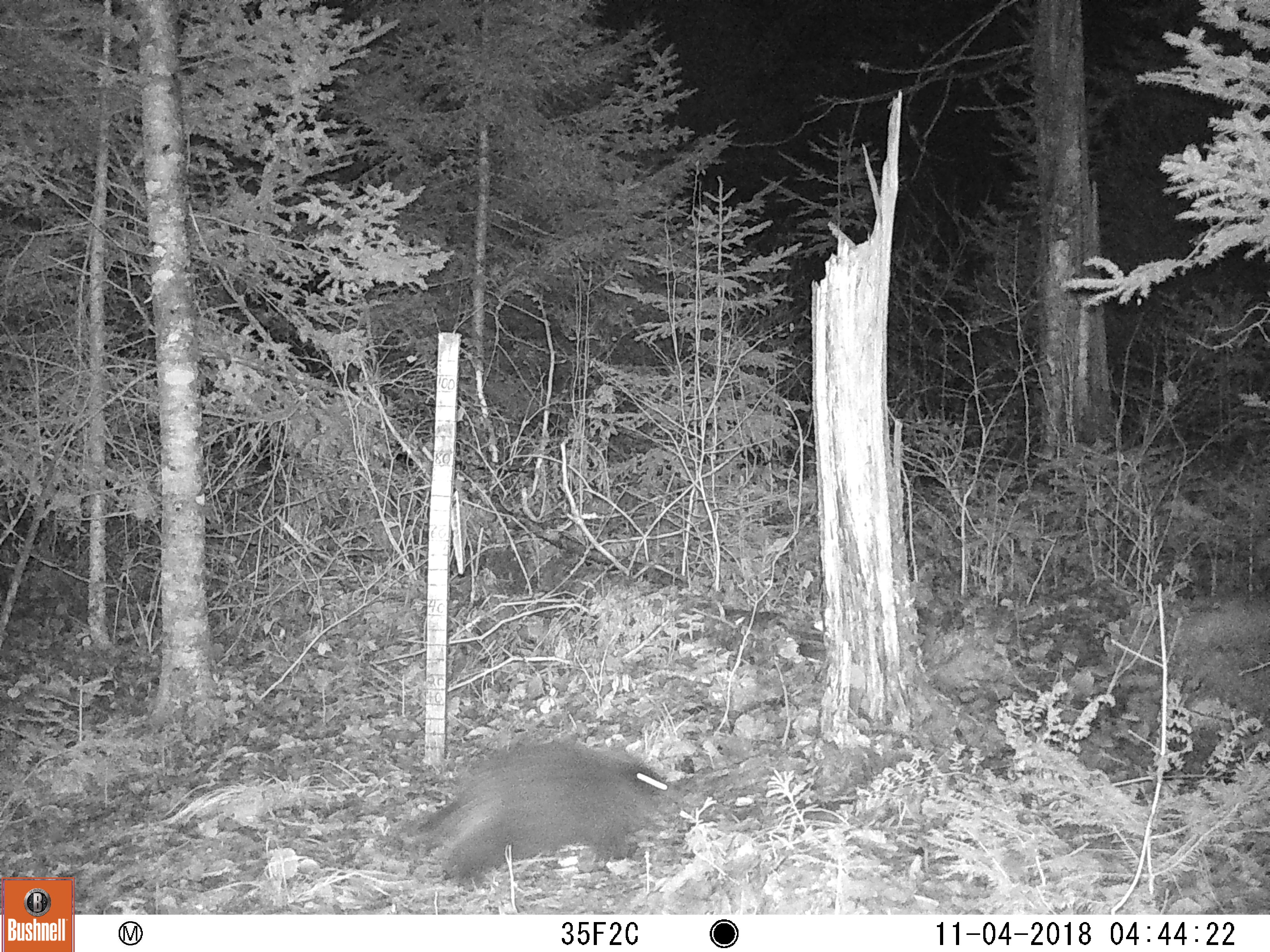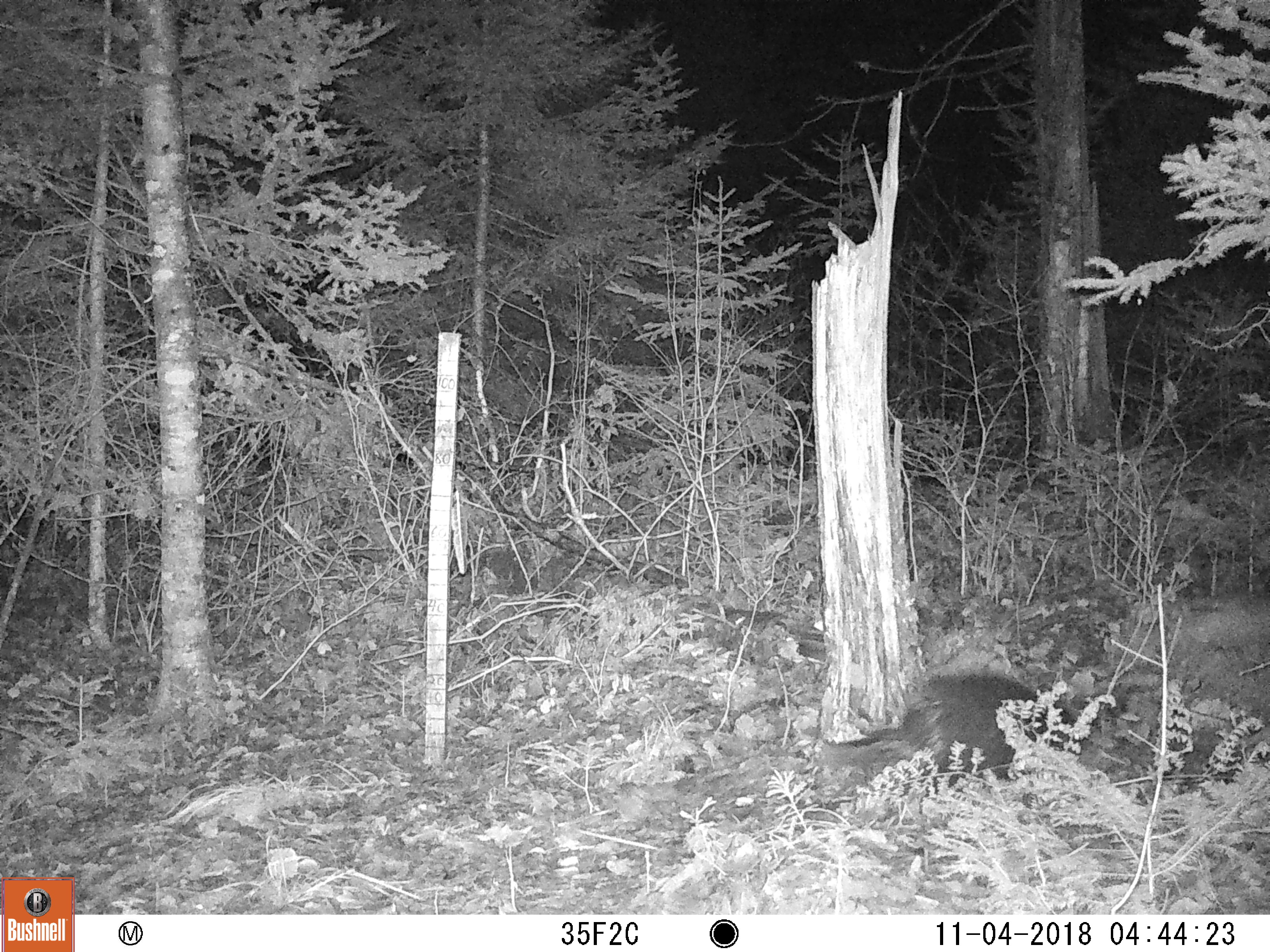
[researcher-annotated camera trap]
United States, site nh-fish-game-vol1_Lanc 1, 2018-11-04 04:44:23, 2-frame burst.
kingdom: Animalia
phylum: Chordata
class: Mammalia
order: Rodentia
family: Erethizontidae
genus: Erethizon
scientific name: Erethizon dorsatum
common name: porcupine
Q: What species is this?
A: Porcupine (Erethizon dorsatum).